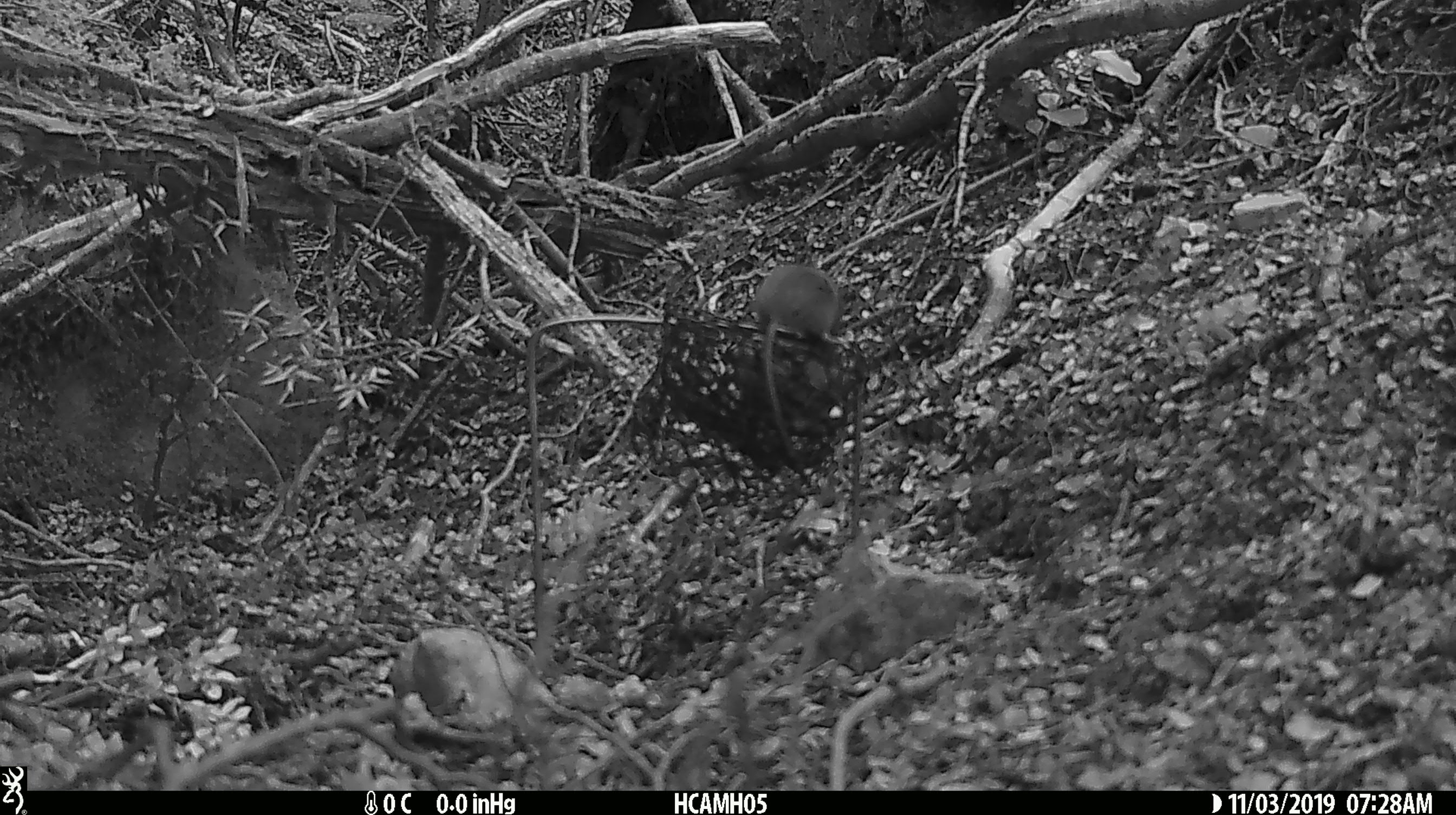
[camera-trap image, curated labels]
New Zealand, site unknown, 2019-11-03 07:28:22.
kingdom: Animalia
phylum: Chordata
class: Mammalia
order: Rodentia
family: Muridae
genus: Mus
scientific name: Mus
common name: mouse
Mouse (Mus).